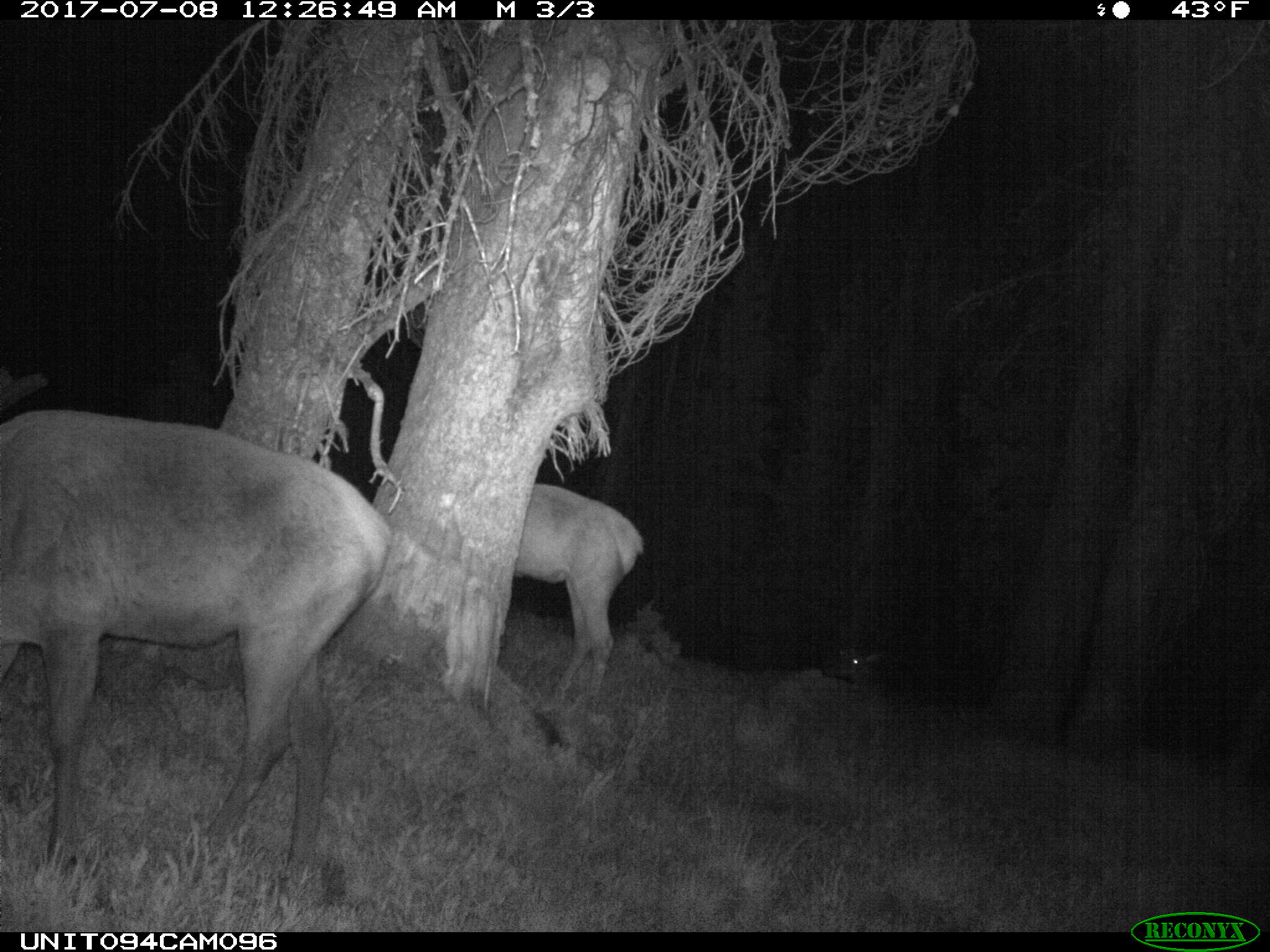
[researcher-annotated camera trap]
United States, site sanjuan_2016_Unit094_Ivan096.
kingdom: Animalia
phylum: Chordata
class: Mammalia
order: Artiodactyla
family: Cervidae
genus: Cervus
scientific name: Cervus elaphus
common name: red deer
Cervus elaphus (red deer).